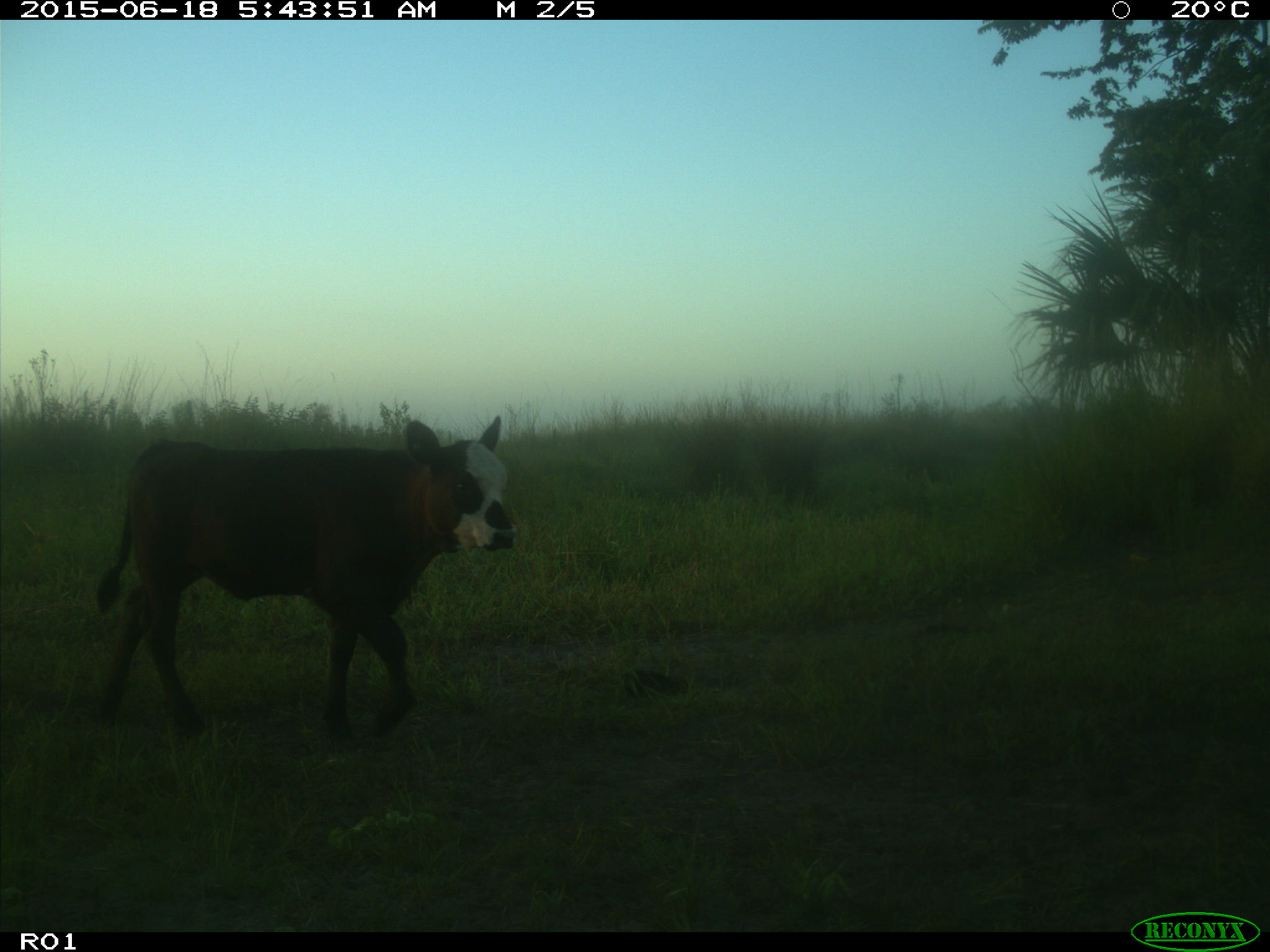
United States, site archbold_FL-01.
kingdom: Animalia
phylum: Chordata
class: Mammalia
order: Artiodactyla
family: Bovidae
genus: Bos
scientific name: Bos taurus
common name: domestic cow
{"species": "Bos taurus (domestic cow)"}